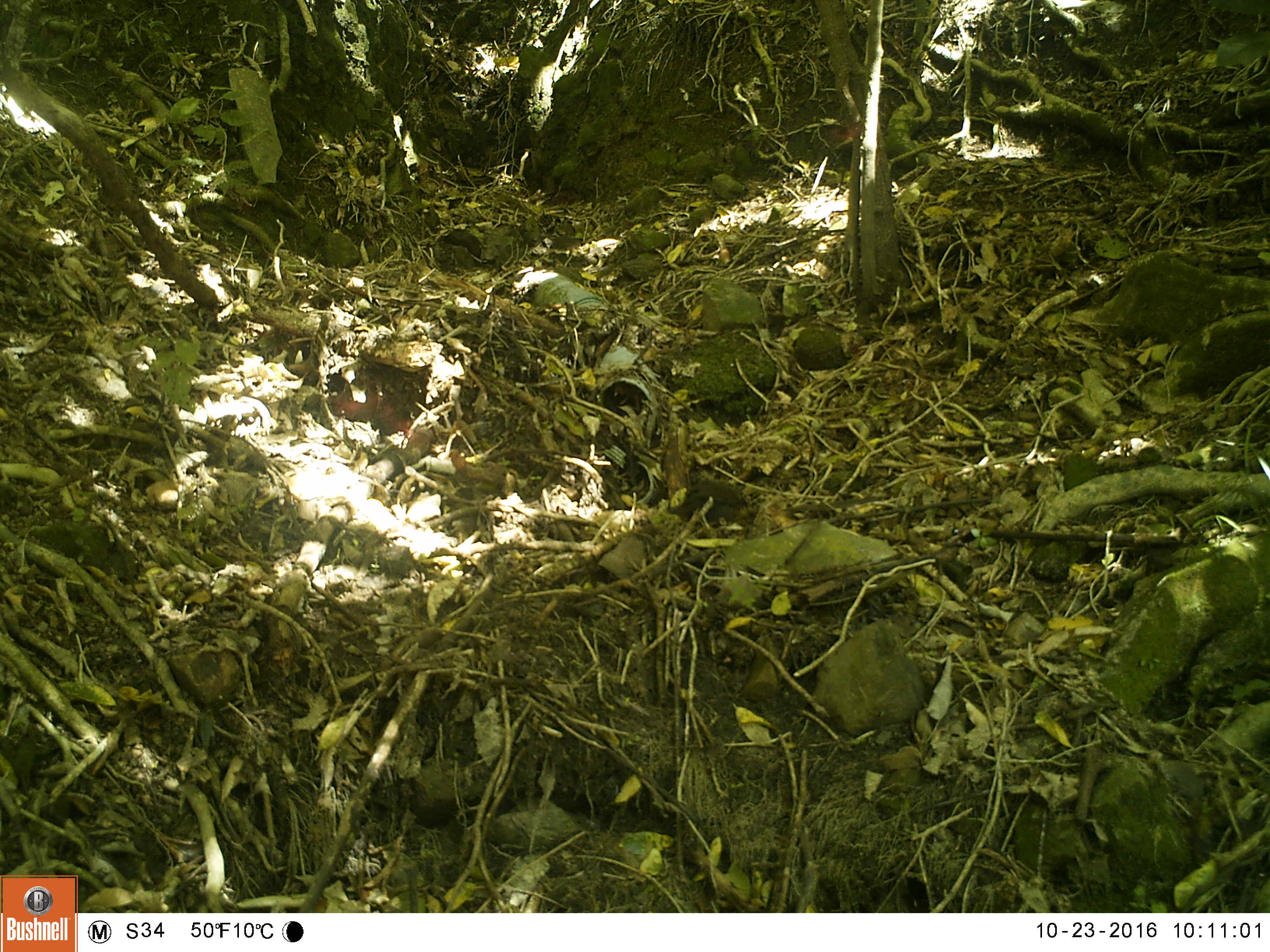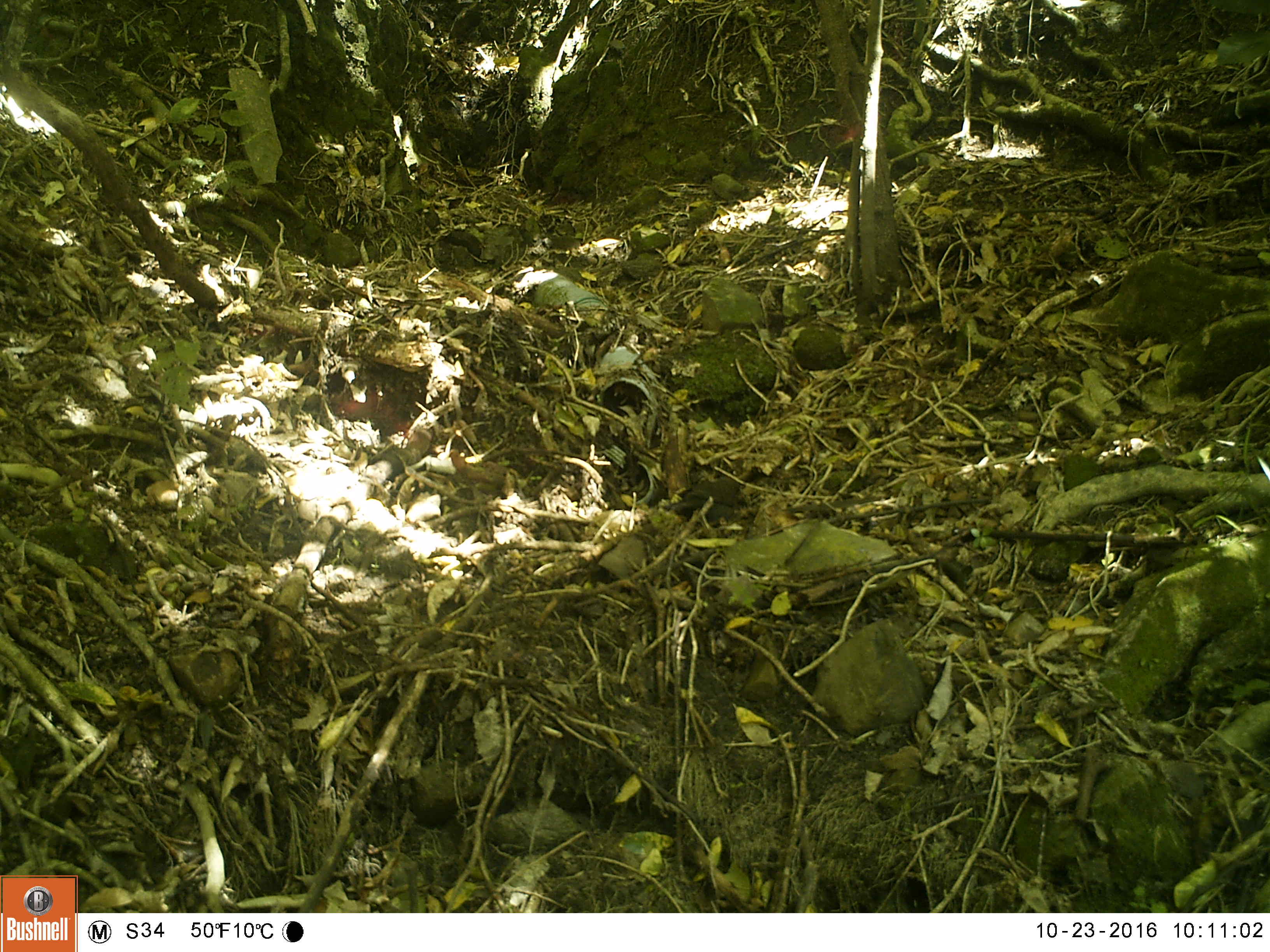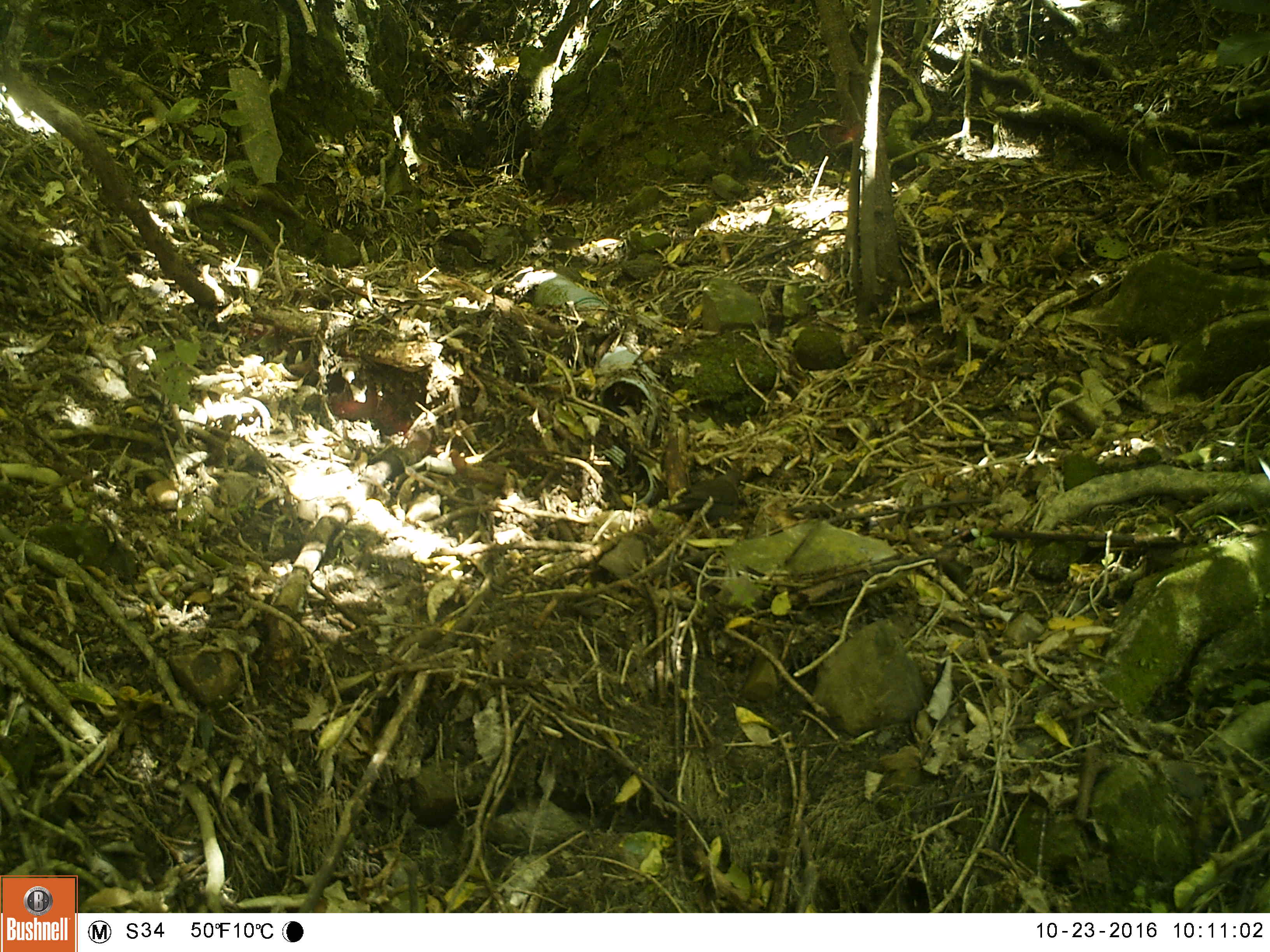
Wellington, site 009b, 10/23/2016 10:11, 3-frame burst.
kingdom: Animalia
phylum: Chordata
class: Aves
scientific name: Aves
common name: bird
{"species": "bird (Aves)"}